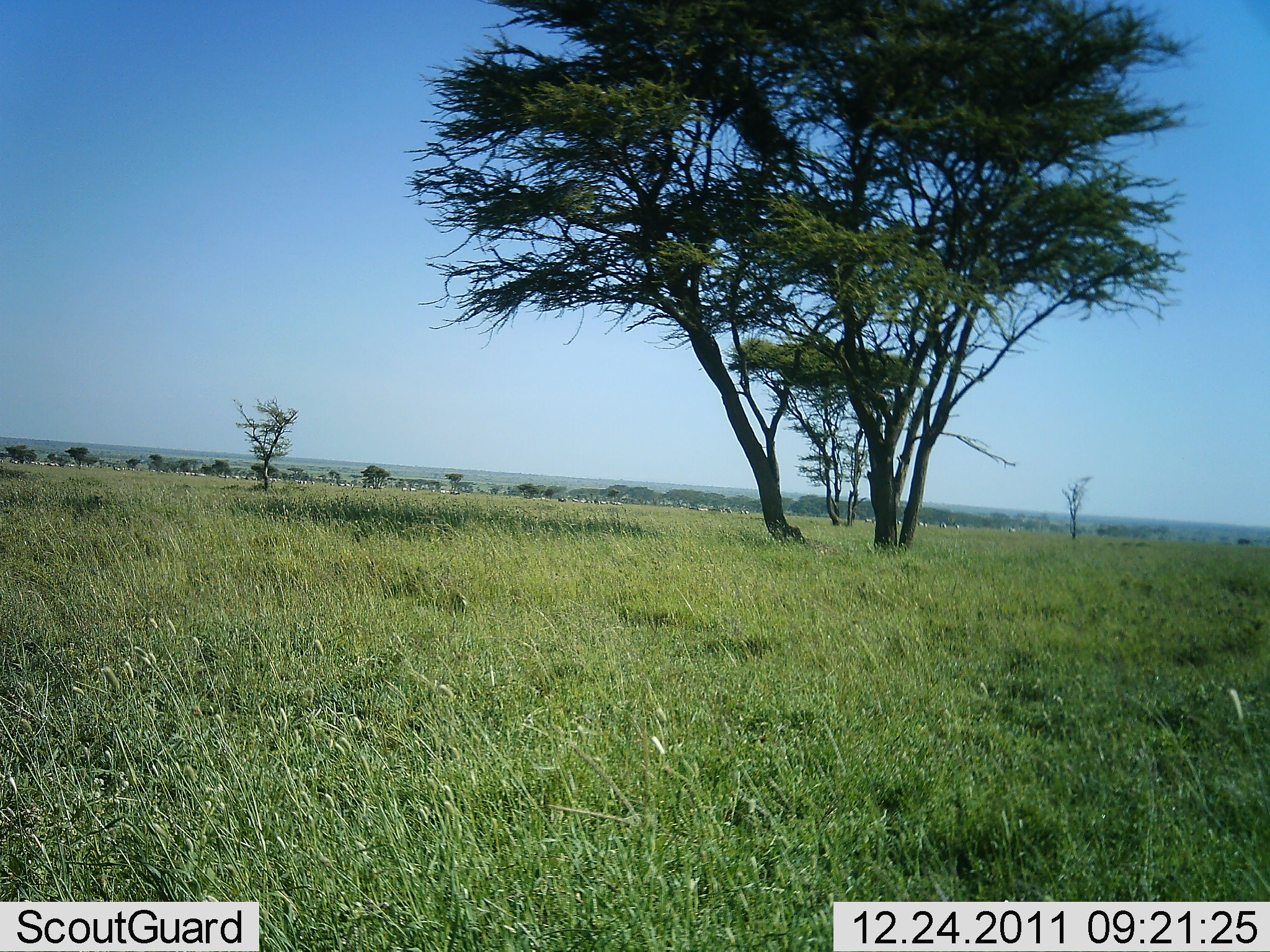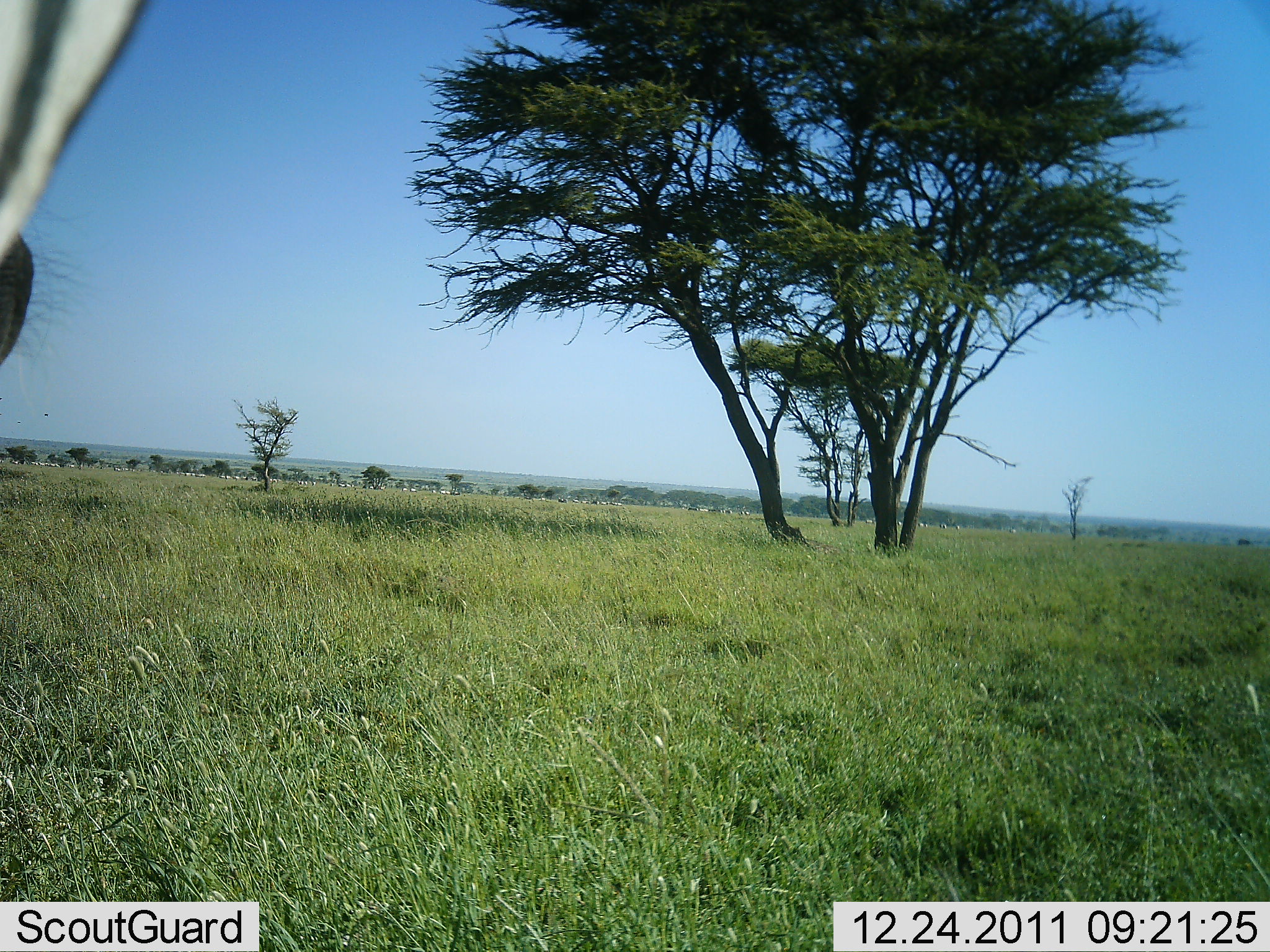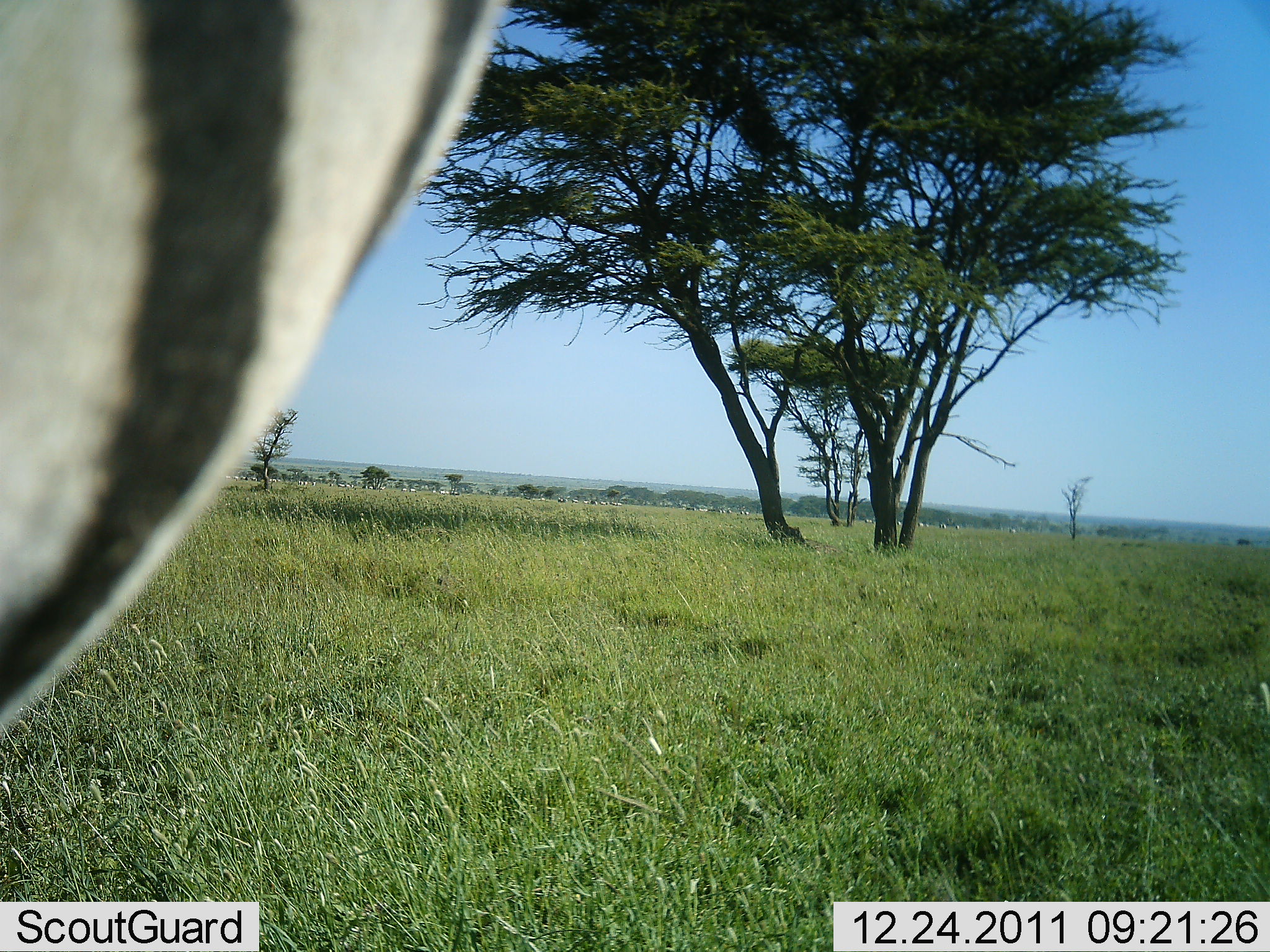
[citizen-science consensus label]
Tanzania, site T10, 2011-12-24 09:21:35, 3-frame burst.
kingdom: Animalia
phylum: Chordata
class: Mammalia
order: Perissodactyla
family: Equidae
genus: Equus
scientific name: Equus quagga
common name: plains zebra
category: zebra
Zebra (plains zebra) (Equus quagga), count 1. Behavior (volunteer vote fractions): standing 42%, resting 0%, moving 58%, interacting 0%. Young present (vote fraction): 0%. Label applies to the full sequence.